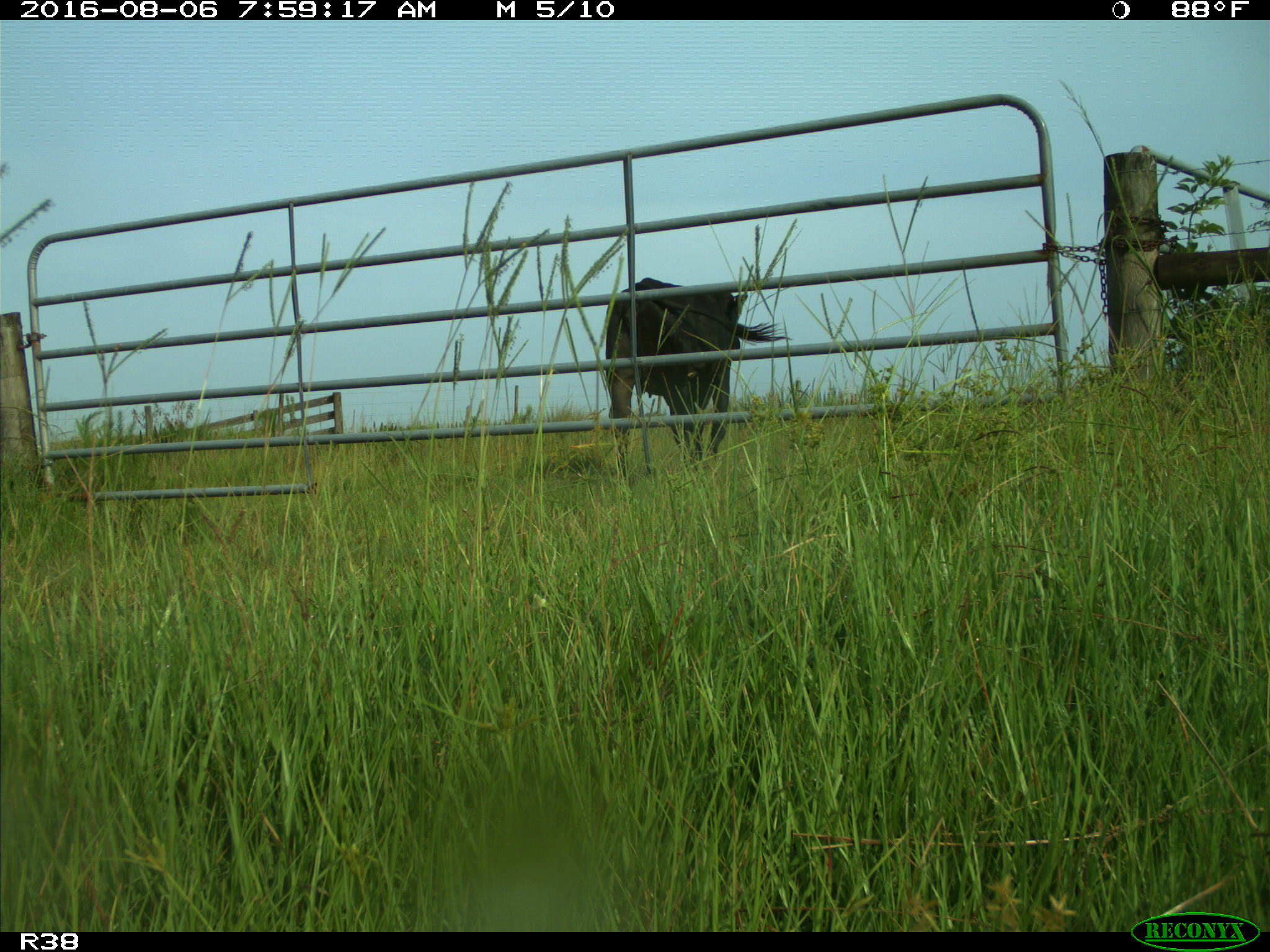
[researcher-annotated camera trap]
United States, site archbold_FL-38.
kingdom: Animalia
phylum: Chordata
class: Mammalia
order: Artiodactyla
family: Bovidae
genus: Bos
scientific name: Bos taurus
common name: domestic cow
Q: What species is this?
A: Bos taurus (domestic cow).